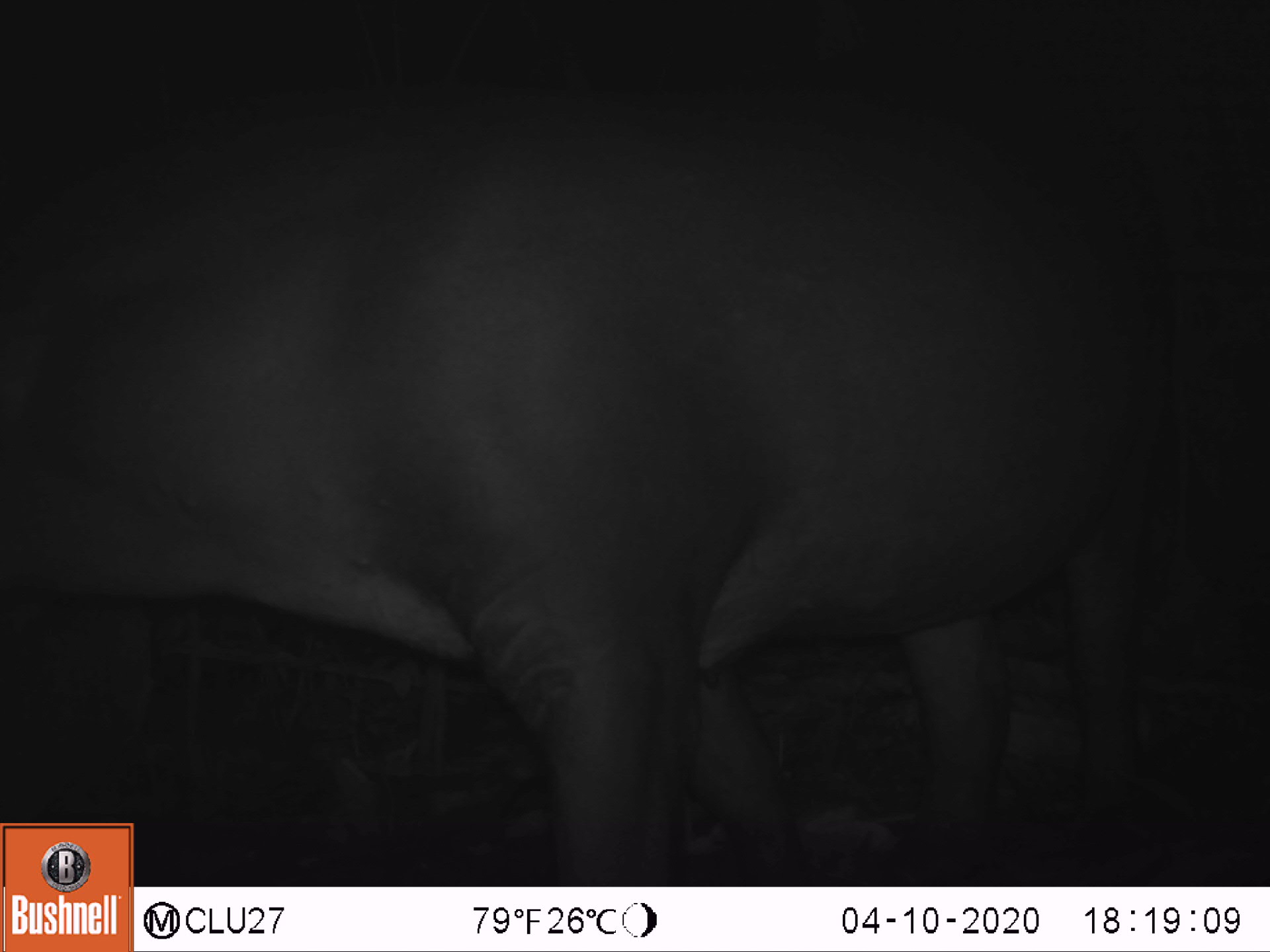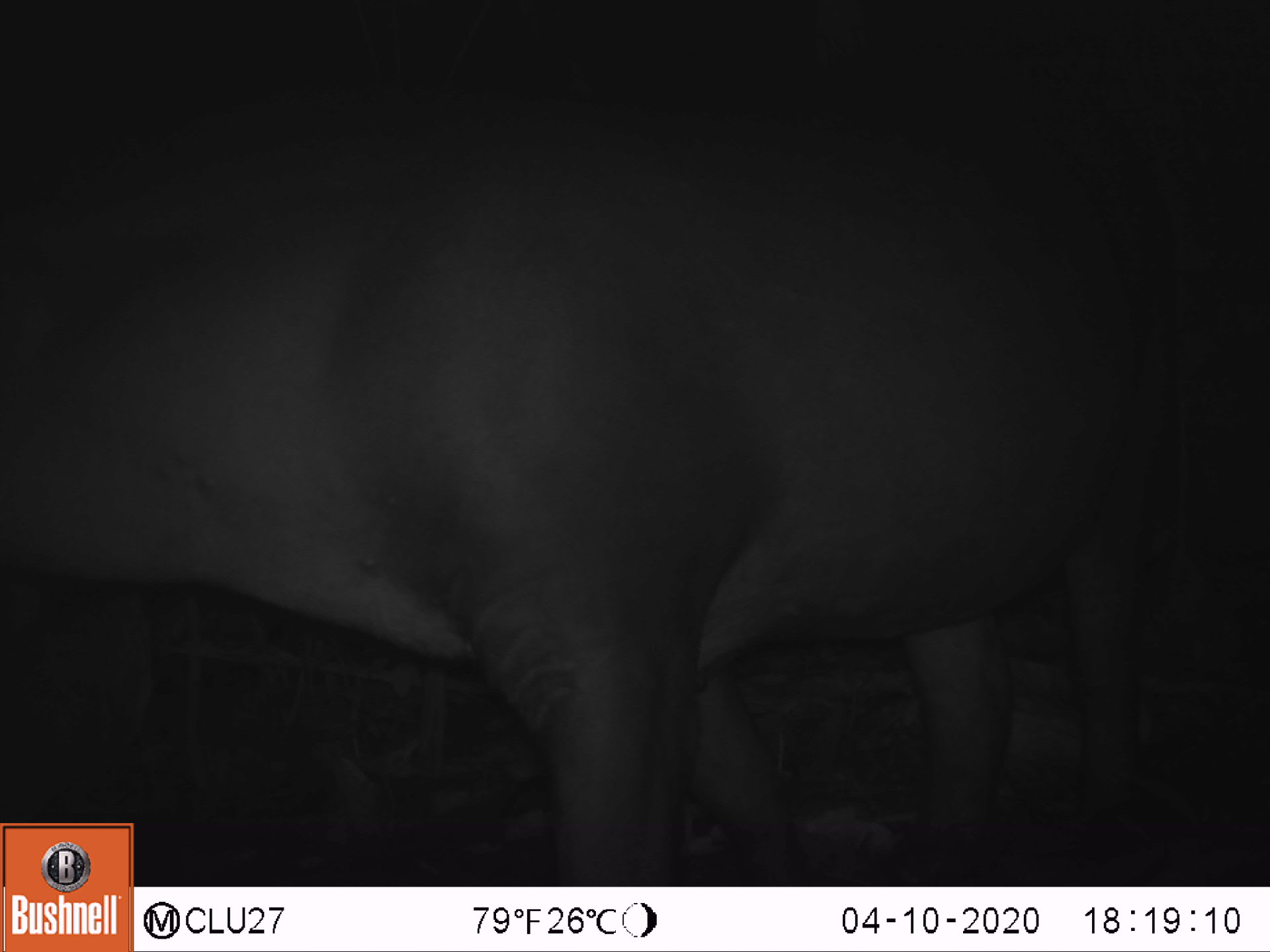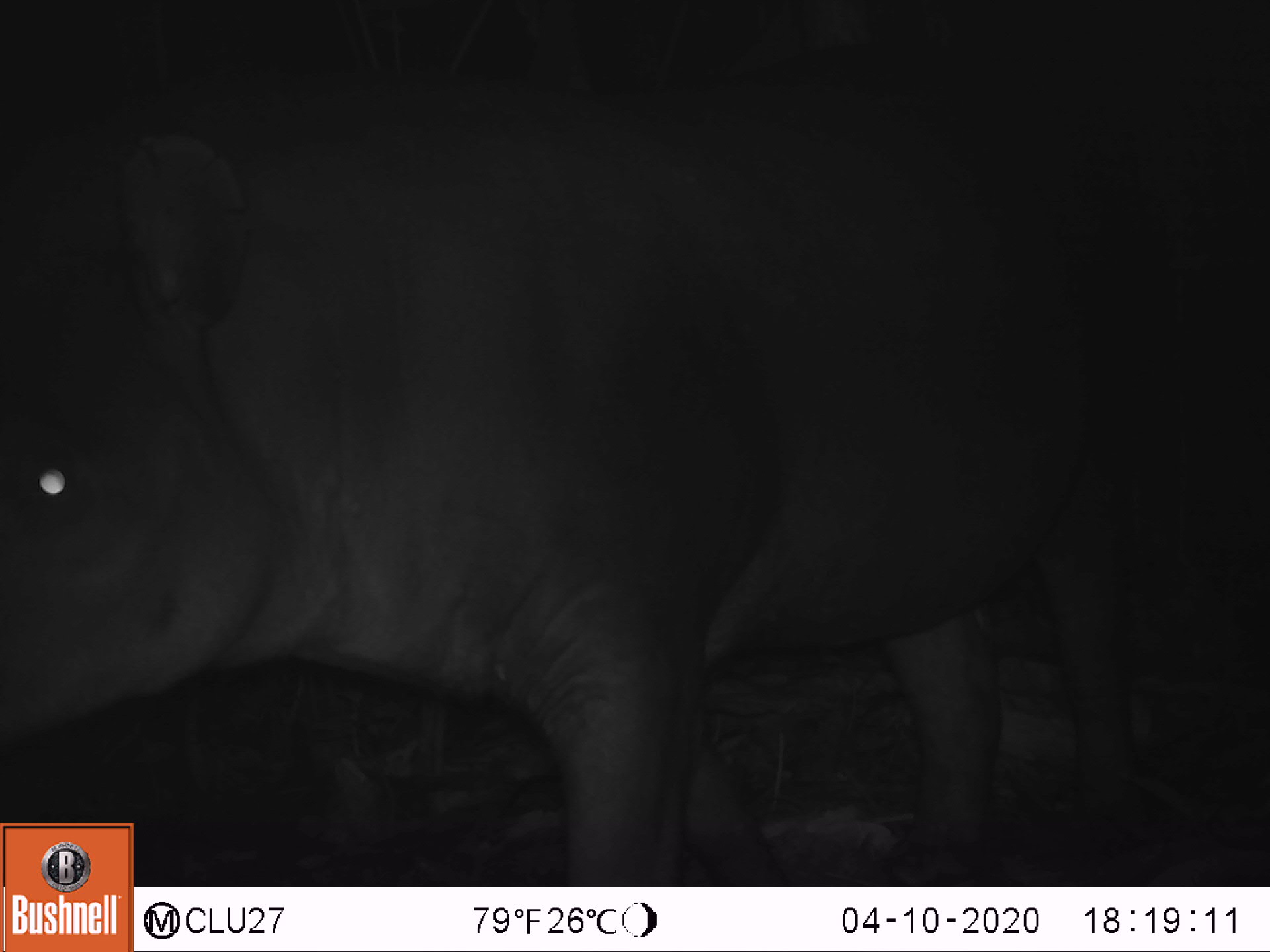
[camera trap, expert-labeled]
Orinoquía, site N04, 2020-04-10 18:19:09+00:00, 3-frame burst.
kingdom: Animalia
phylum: Chordata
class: Mammalia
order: Perissodactyla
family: Tapiridae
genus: Tapirus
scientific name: Tapirus terrestris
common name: lowland tapir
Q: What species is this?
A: Lowland tapir (Tapirus terrestris).